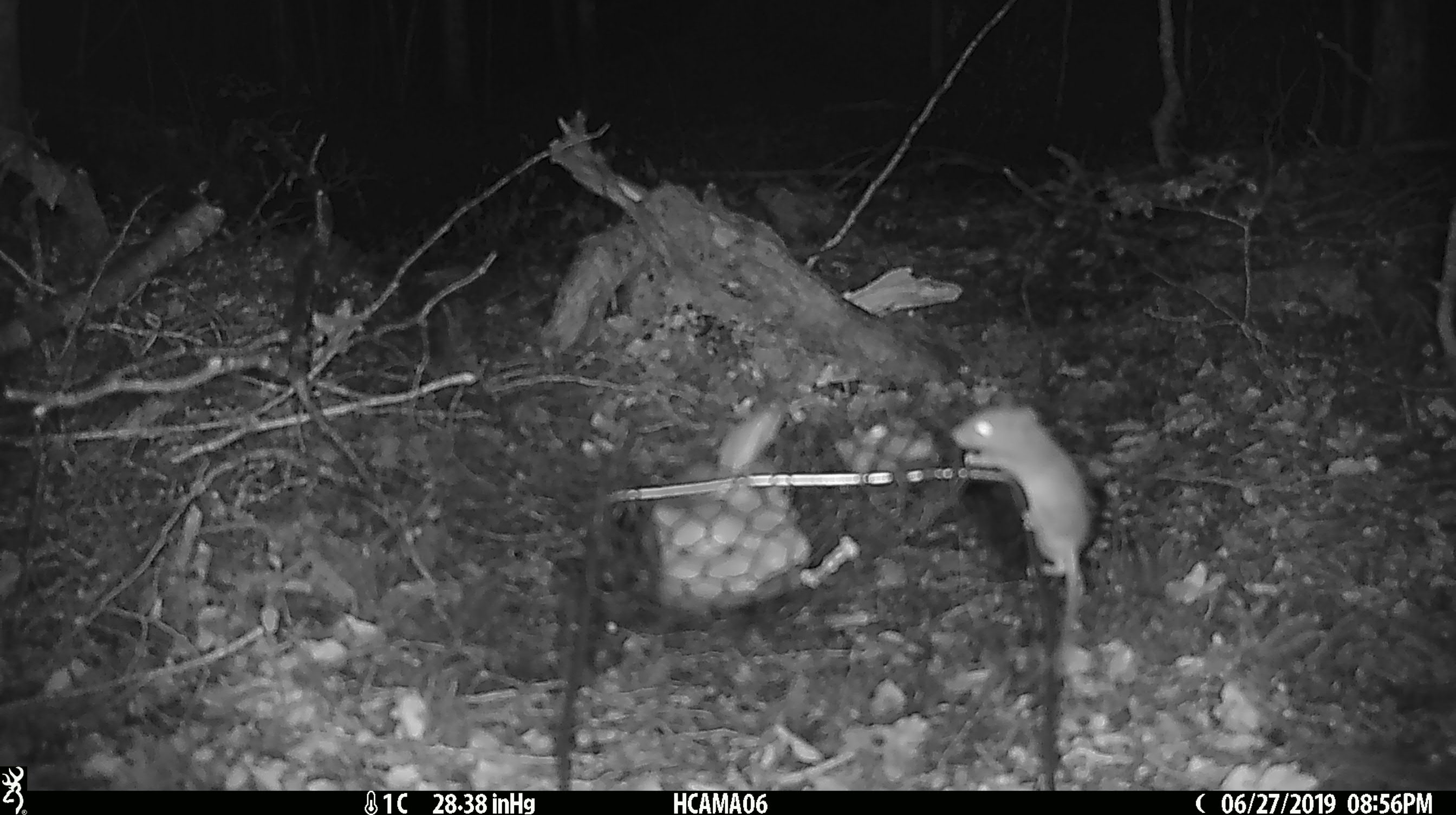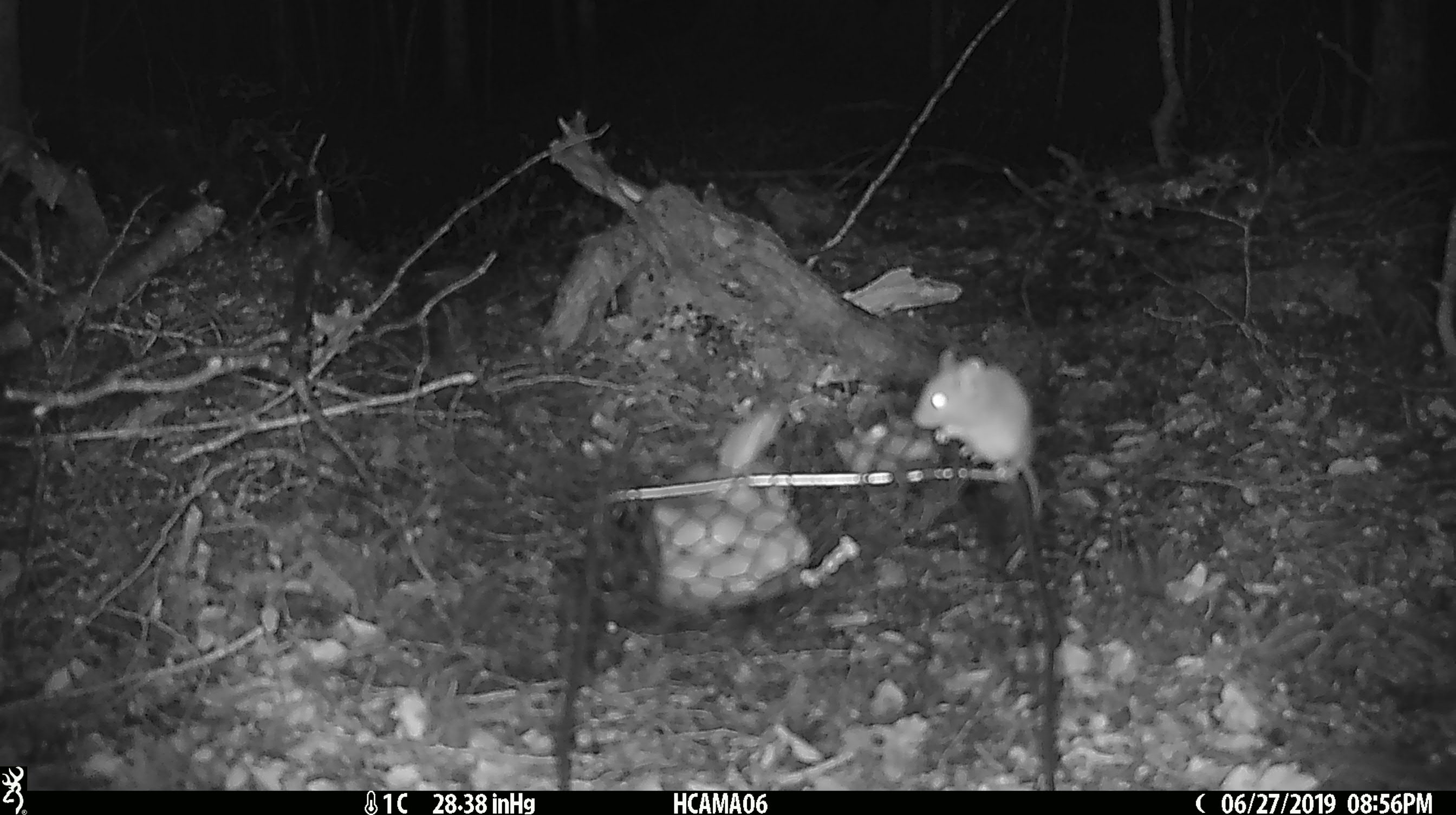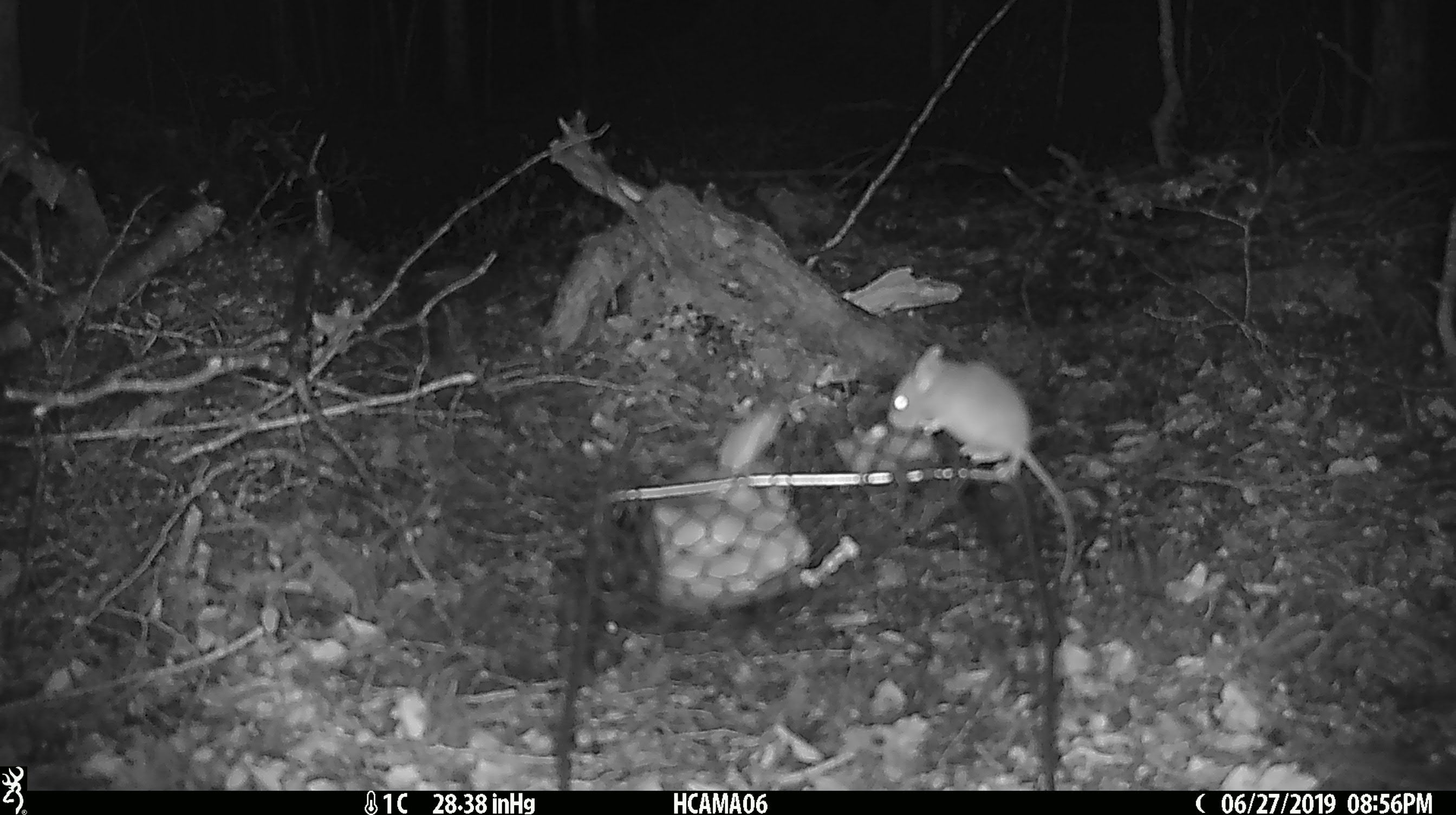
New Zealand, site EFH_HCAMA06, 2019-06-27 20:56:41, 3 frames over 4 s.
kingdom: Animalia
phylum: Chordata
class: Mammalia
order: Rodentia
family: Muridae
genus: Mus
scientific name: Mus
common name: mouse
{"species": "mouse (Mus)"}